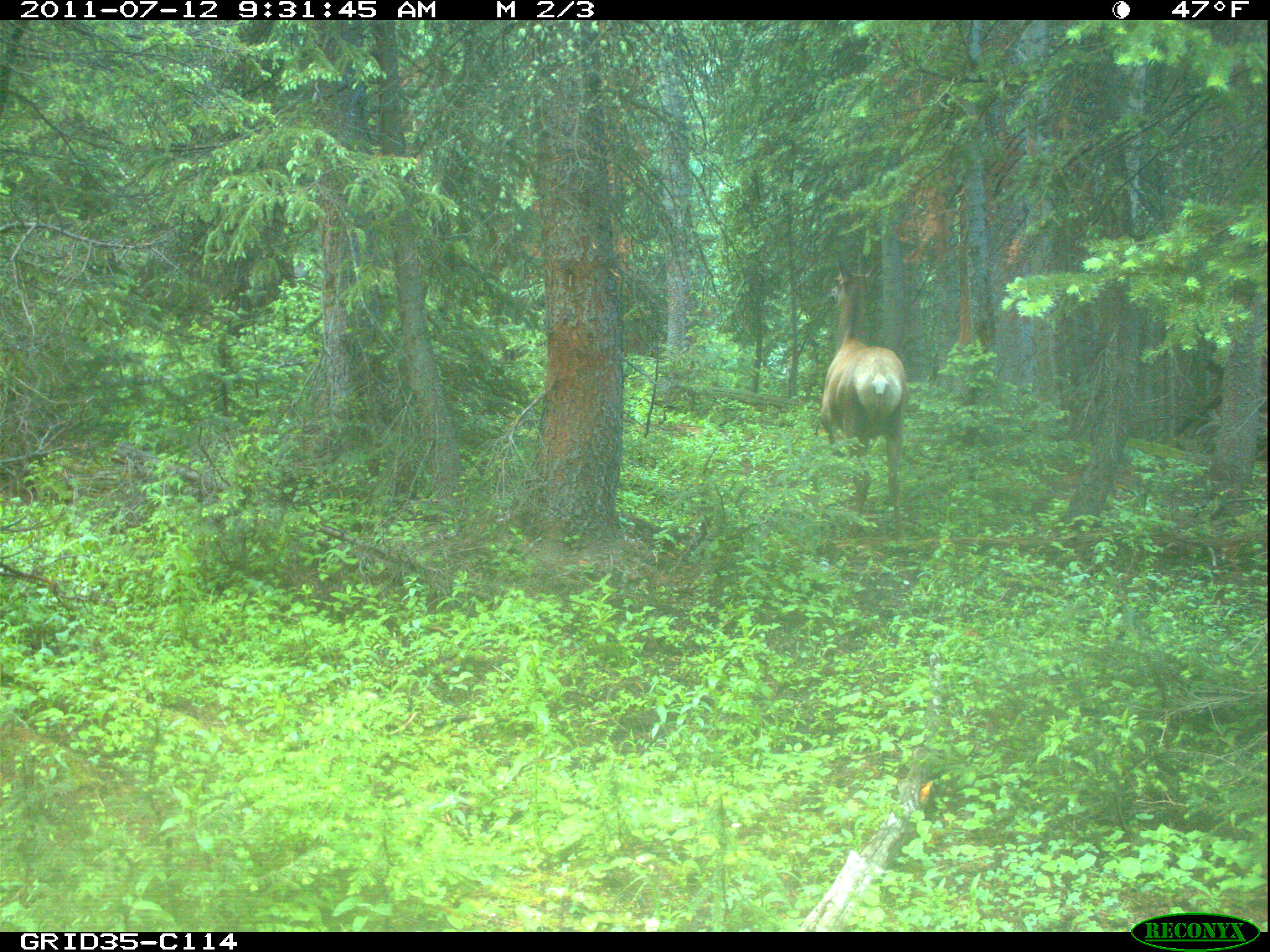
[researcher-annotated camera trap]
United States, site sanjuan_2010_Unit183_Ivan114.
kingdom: Animalia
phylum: Chordata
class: Mammalia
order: Artiodactyla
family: Cervidae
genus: Cervus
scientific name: Cervus elaphus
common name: red deer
Cervus elaphus (red deer).